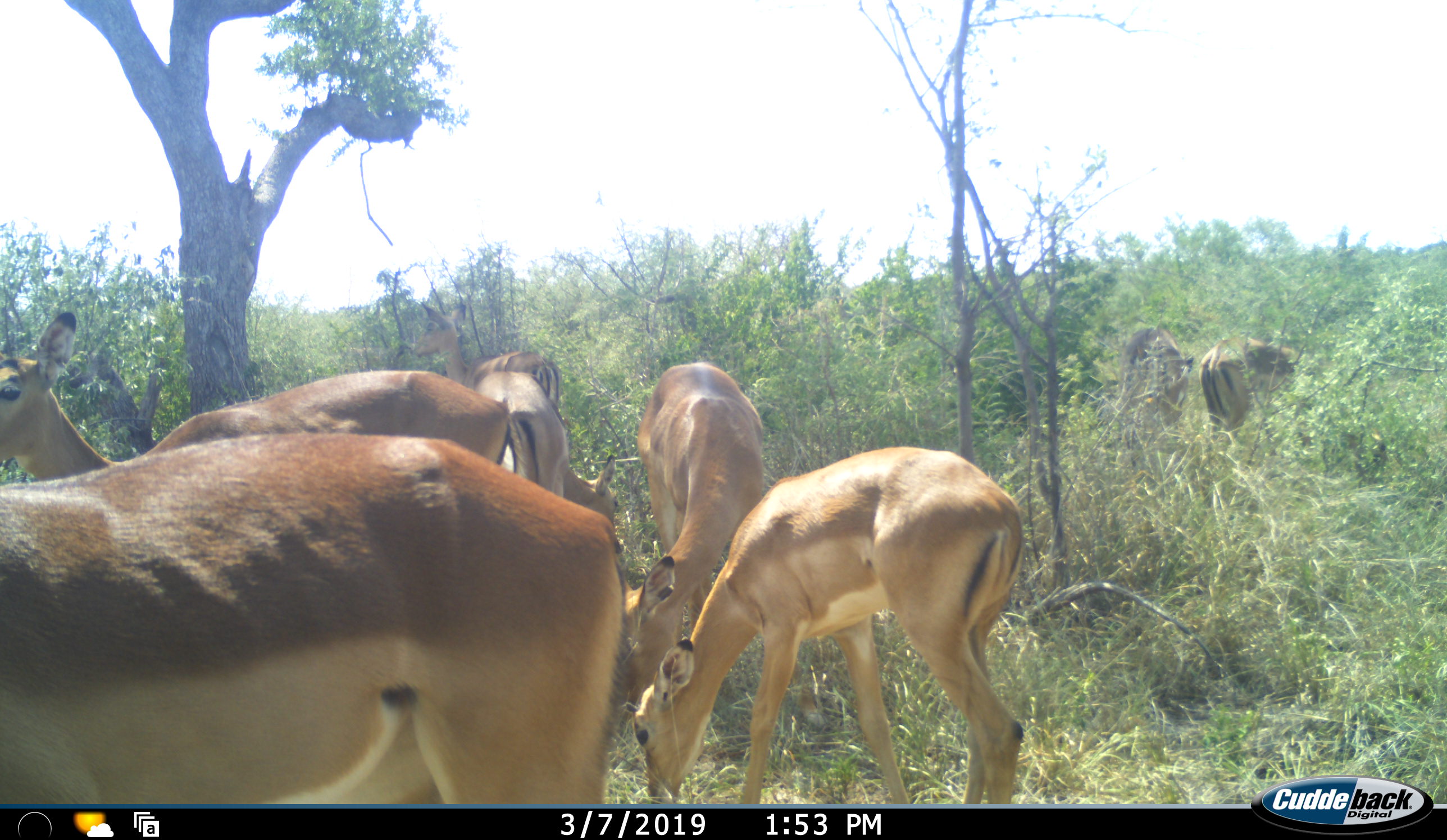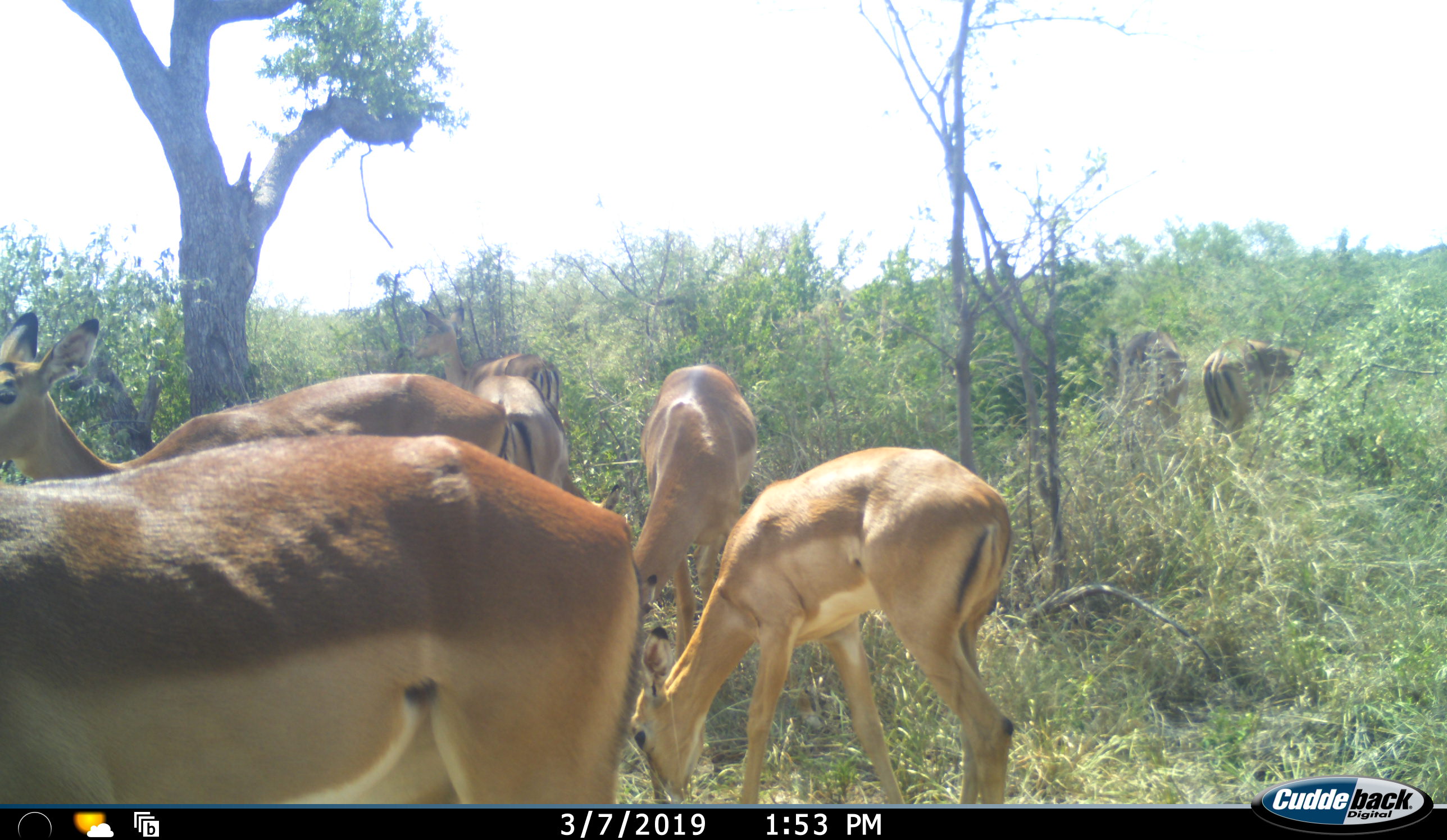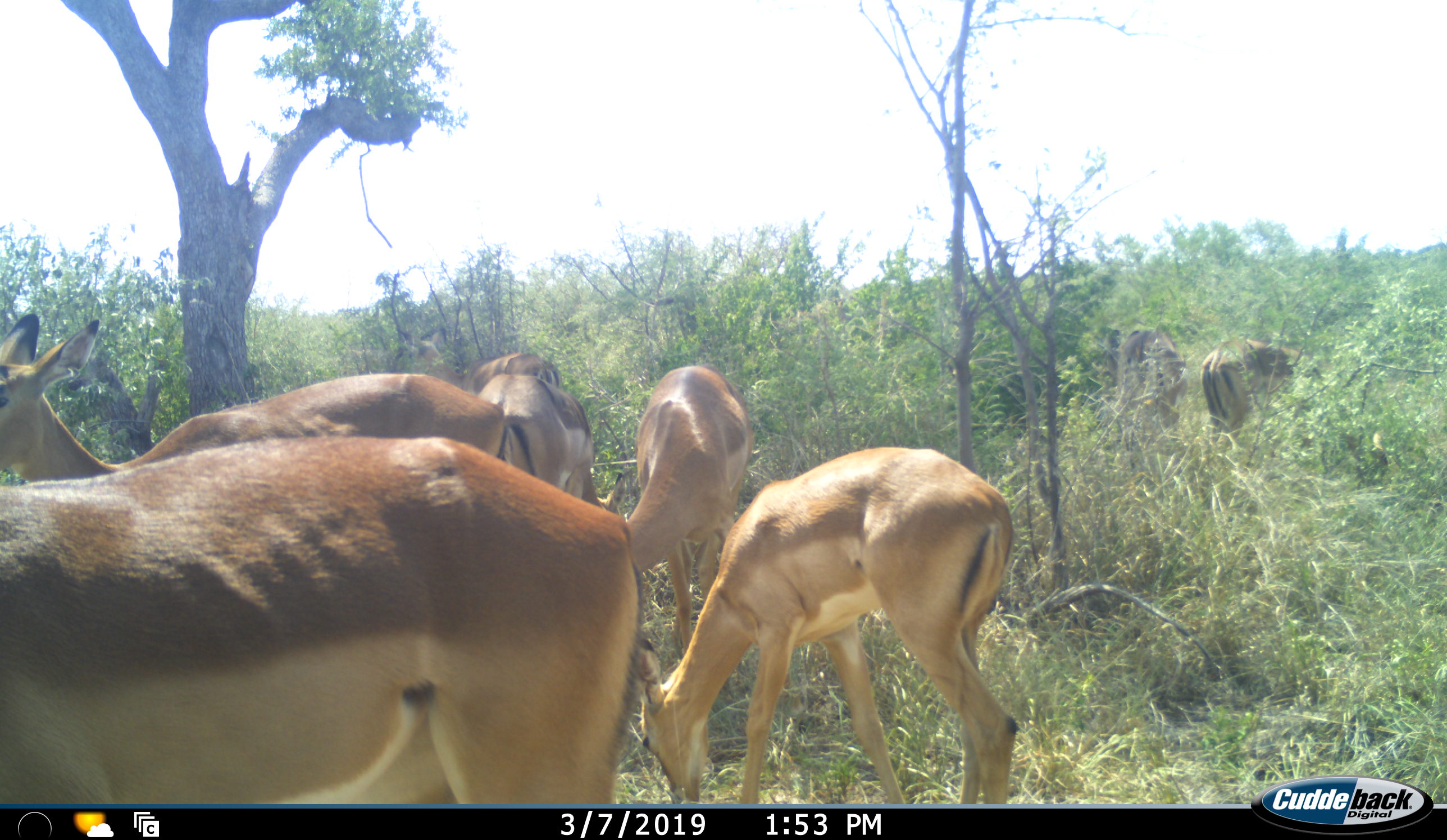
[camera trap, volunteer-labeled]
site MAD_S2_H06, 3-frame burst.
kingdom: Animalia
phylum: Chordata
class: Mammalia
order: Artiodactyla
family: Bovidae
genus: Aepyceros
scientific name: Aepyceros melampus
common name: impala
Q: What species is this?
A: Impala (Aepyceros melampus).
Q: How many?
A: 8.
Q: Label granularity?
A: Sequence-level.